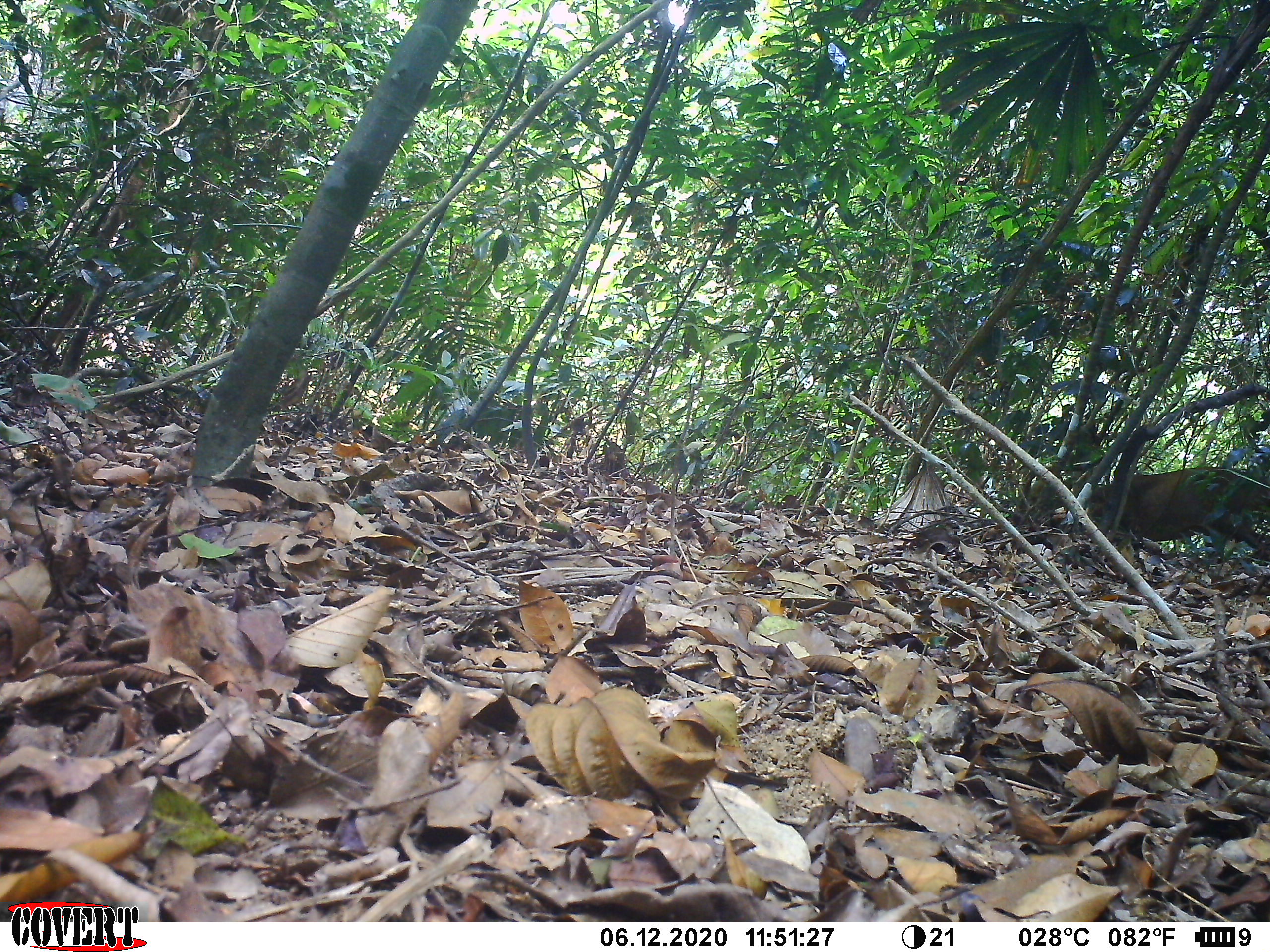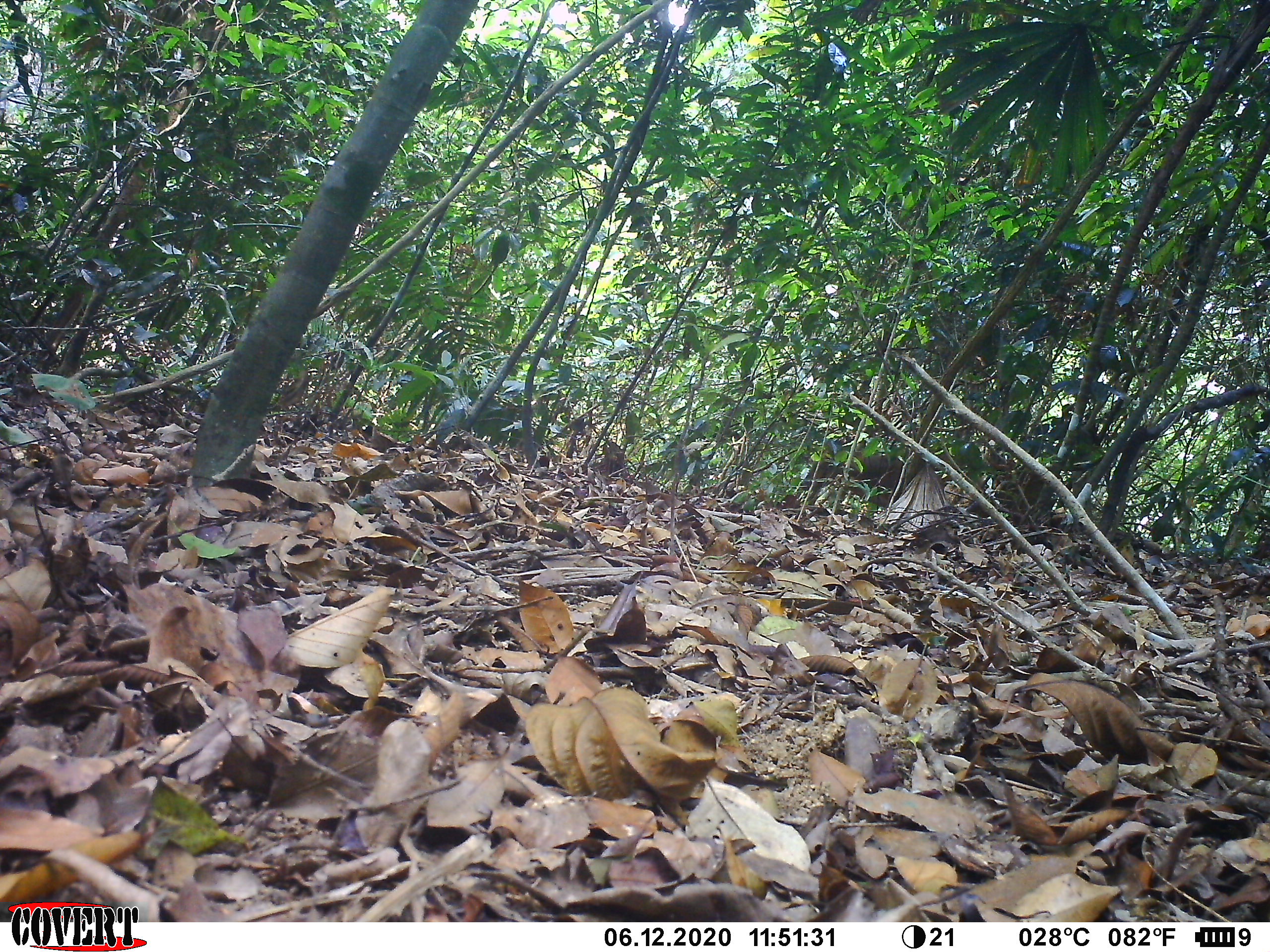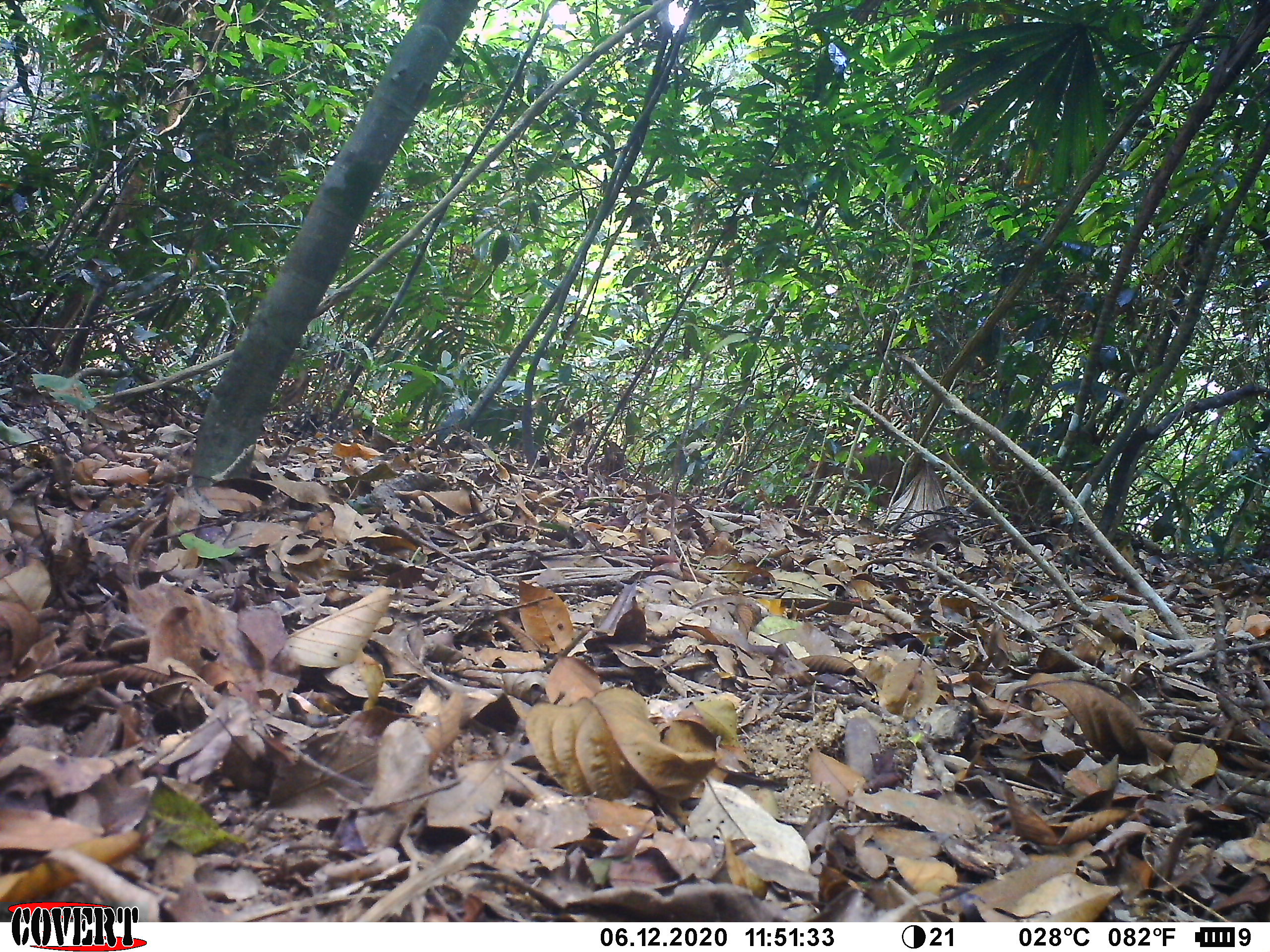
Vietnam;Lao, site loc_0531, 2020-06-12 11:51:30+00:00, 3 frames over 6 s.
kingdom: Animalia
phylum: Chordata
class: Mammalia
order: Artiodactyla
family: Cervidae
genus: Muntiacus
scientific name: Muntiacus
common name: muntjacs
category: unidentified muntjac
Unidentified muntjac (muntjacs) (Muntiacus). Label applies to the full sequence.